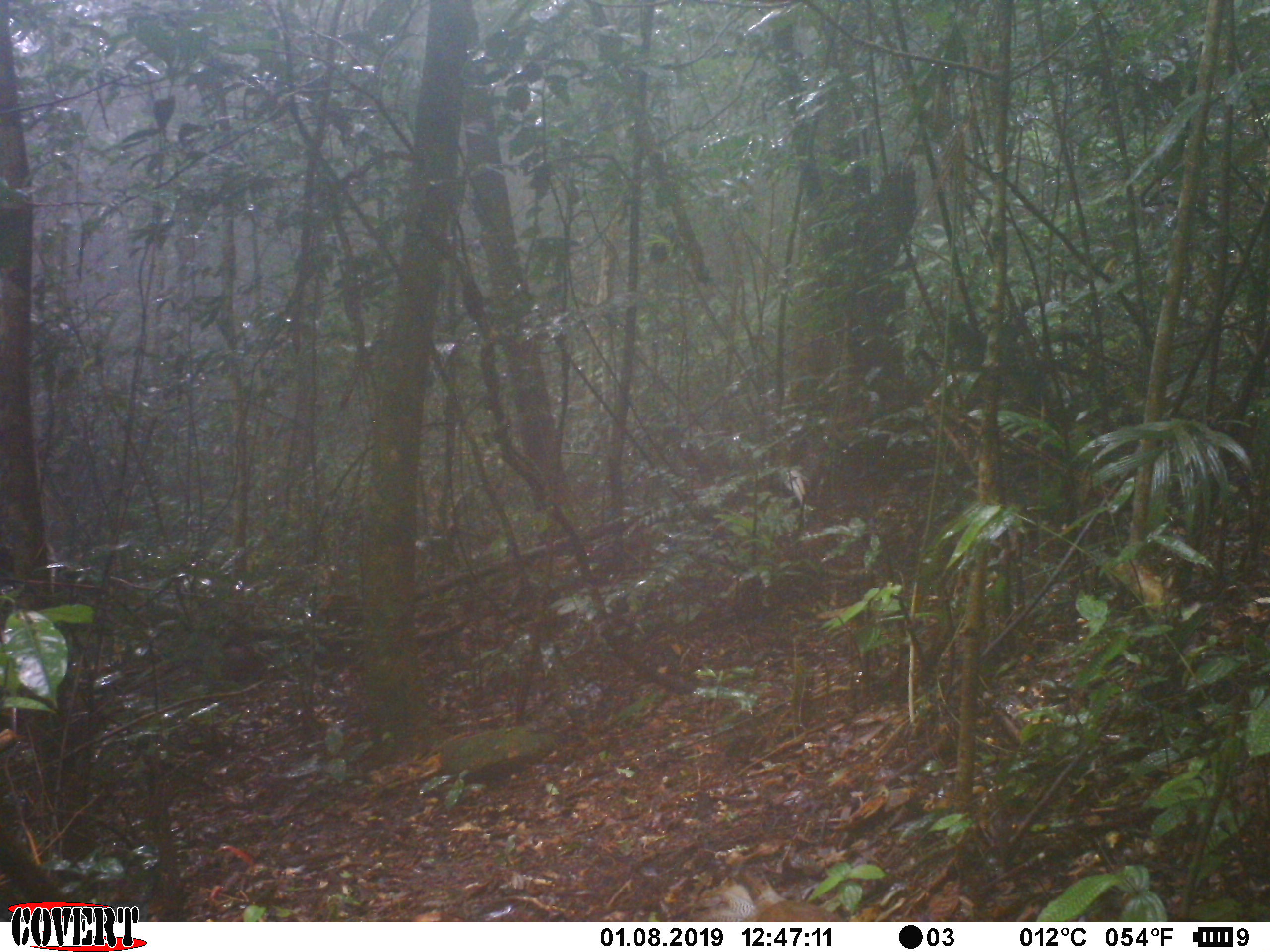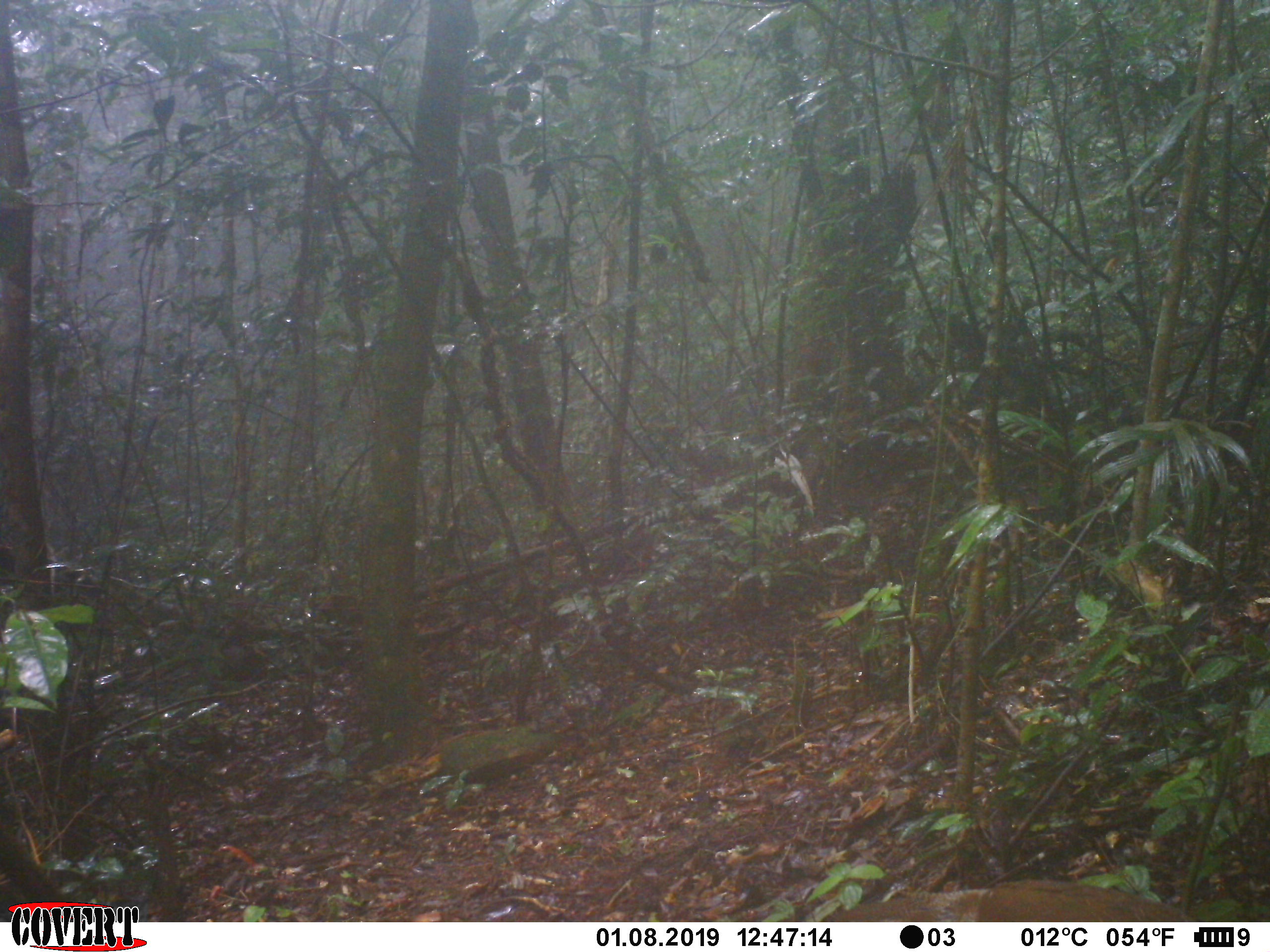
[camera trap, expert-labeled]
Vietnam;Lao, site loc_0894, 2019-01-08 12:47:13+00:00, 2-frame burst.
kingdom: Animalia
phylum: Chordata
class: Aves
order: Galliformes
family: Phasianidae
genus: Lophura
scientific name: Lophura nycthemera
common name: silver pheasant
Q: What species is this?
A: Silver pheasant (Lophura nycthemera).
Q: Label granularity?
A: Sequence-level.